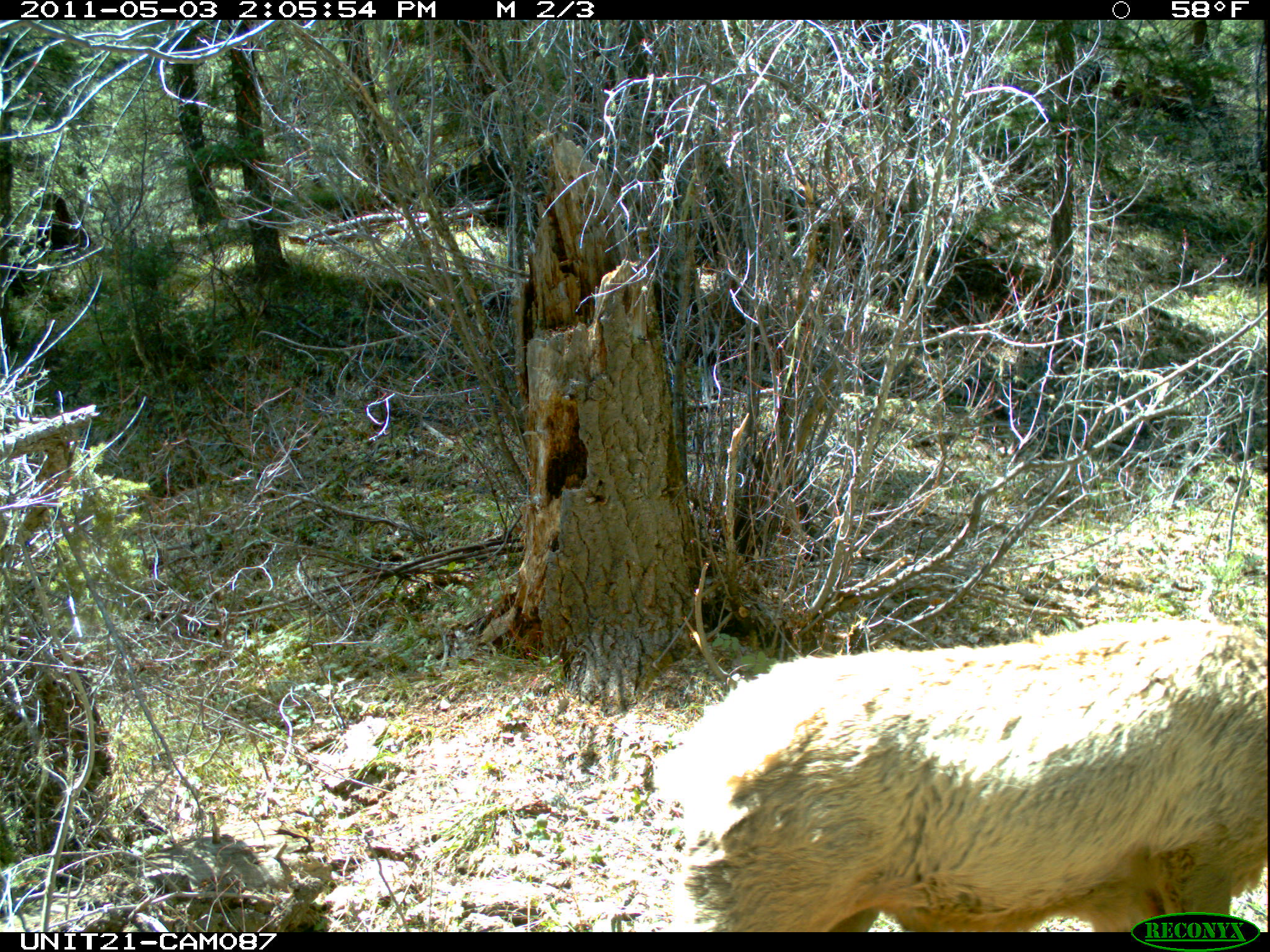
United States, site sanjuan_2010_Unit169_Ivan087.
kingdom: Animalia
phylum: Chordata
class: Mammalia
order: Artiodactyla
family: Cervidae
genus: Cervus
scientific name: Cervus elaphus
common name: red deer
Cervus elaphus (red deer).